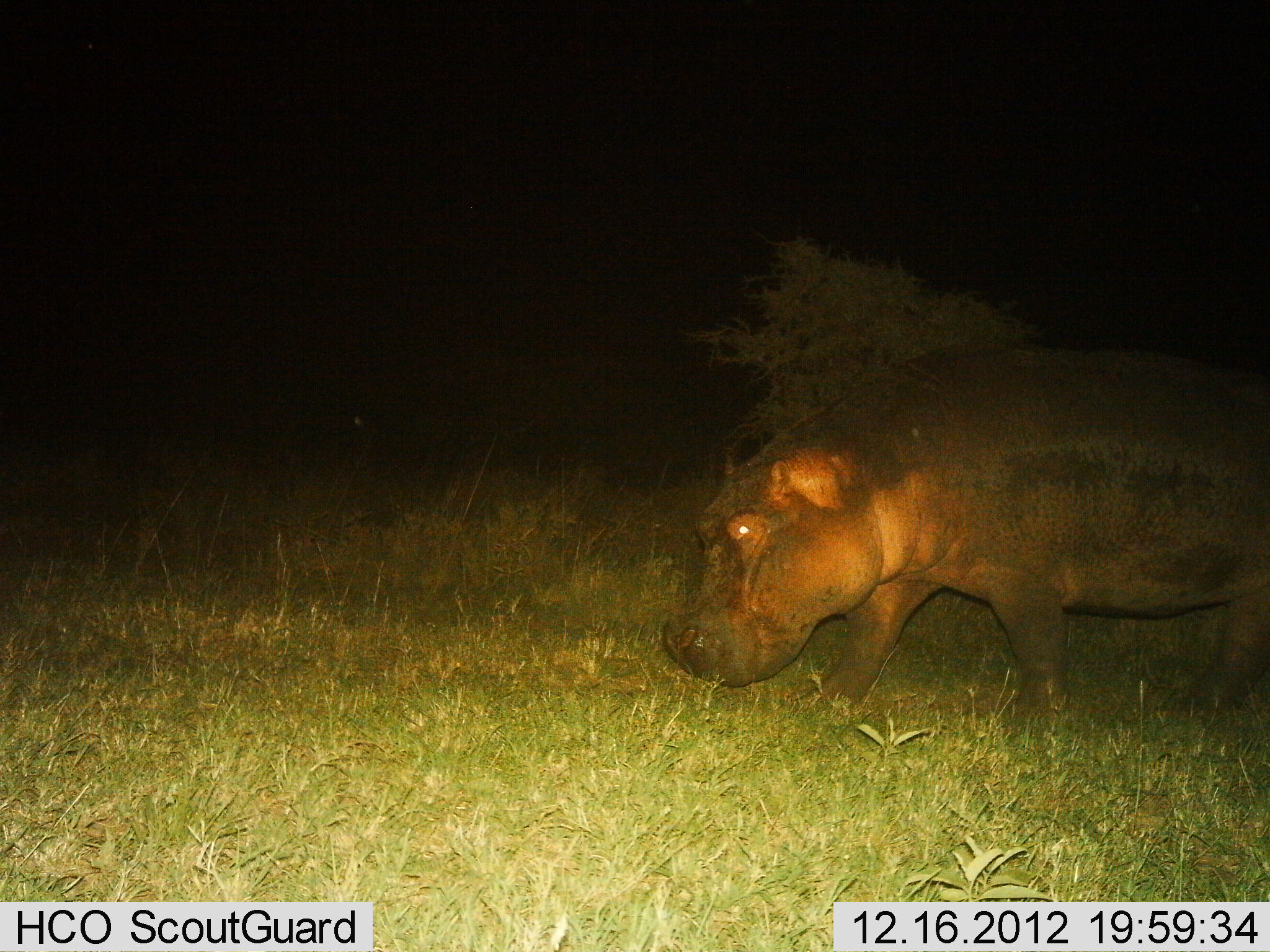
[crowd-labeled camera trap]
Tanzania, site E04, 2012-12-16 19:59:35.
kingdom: Animalia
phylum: Chordata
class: Mammalia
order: Artiodactyla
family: Hippopotamidae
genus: Hippopotamus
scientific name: Hippopotamus amphibius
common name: hippopotamus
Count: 1.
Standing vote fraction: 21%.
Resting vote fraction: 0%.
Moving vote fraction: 79%.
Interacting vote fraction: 0%.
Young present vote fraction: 0%.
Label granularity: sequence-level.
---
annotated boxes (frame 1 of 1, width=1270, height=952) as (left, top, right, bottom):
animal: (659, 338, 1270, 728)